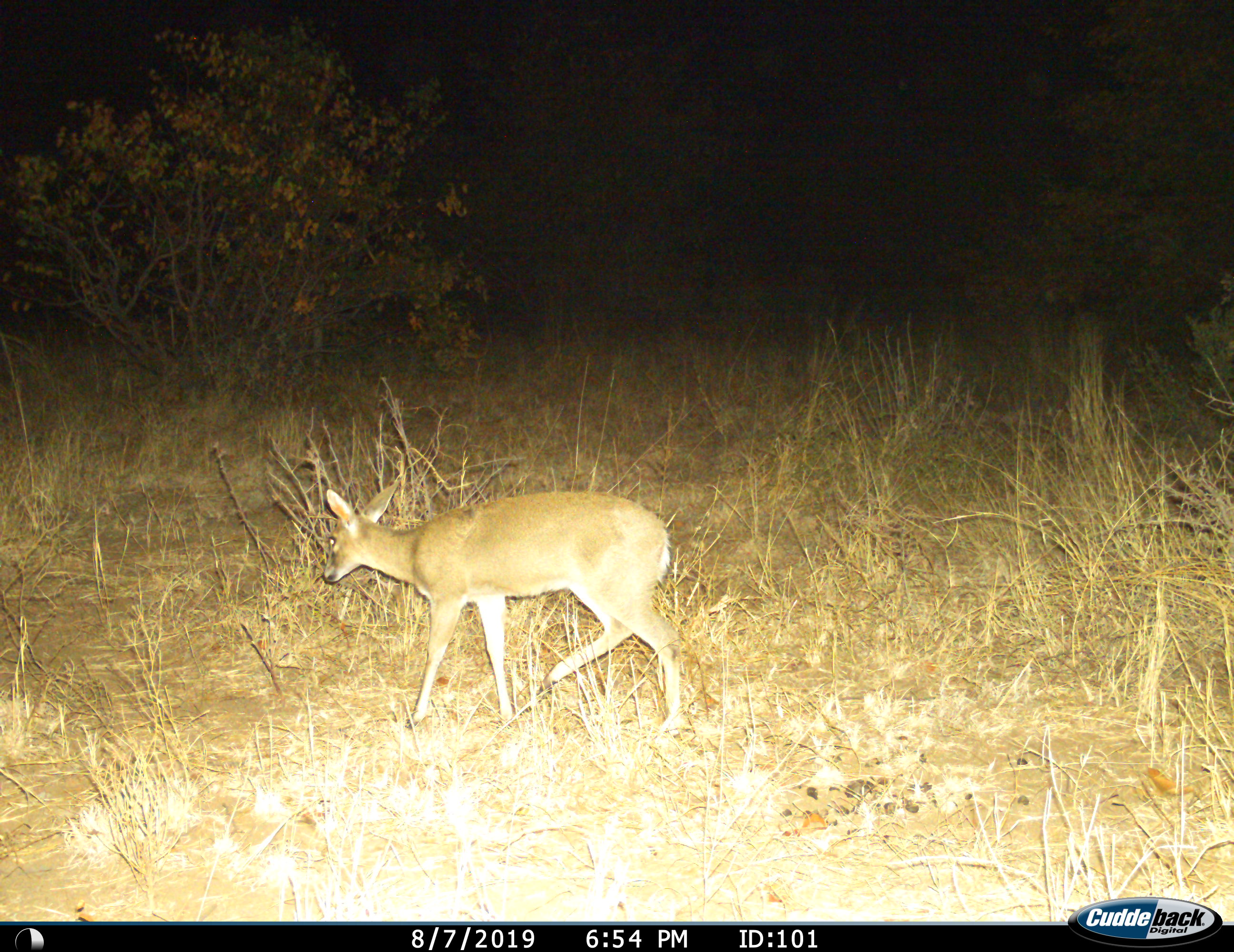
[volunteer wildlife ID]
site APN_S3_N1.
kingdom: Animalia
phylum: Chordata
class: Mammalia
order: Artiodactyla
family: Bovidae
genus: Sylvicapra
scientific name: Sylvicapra grimmia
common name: common duiker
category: duikercommongrey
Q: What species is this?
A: Duikercommongrey (common duiker) (Sylvicapra grimmia).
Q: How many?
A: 1.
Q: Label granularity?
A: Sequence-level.